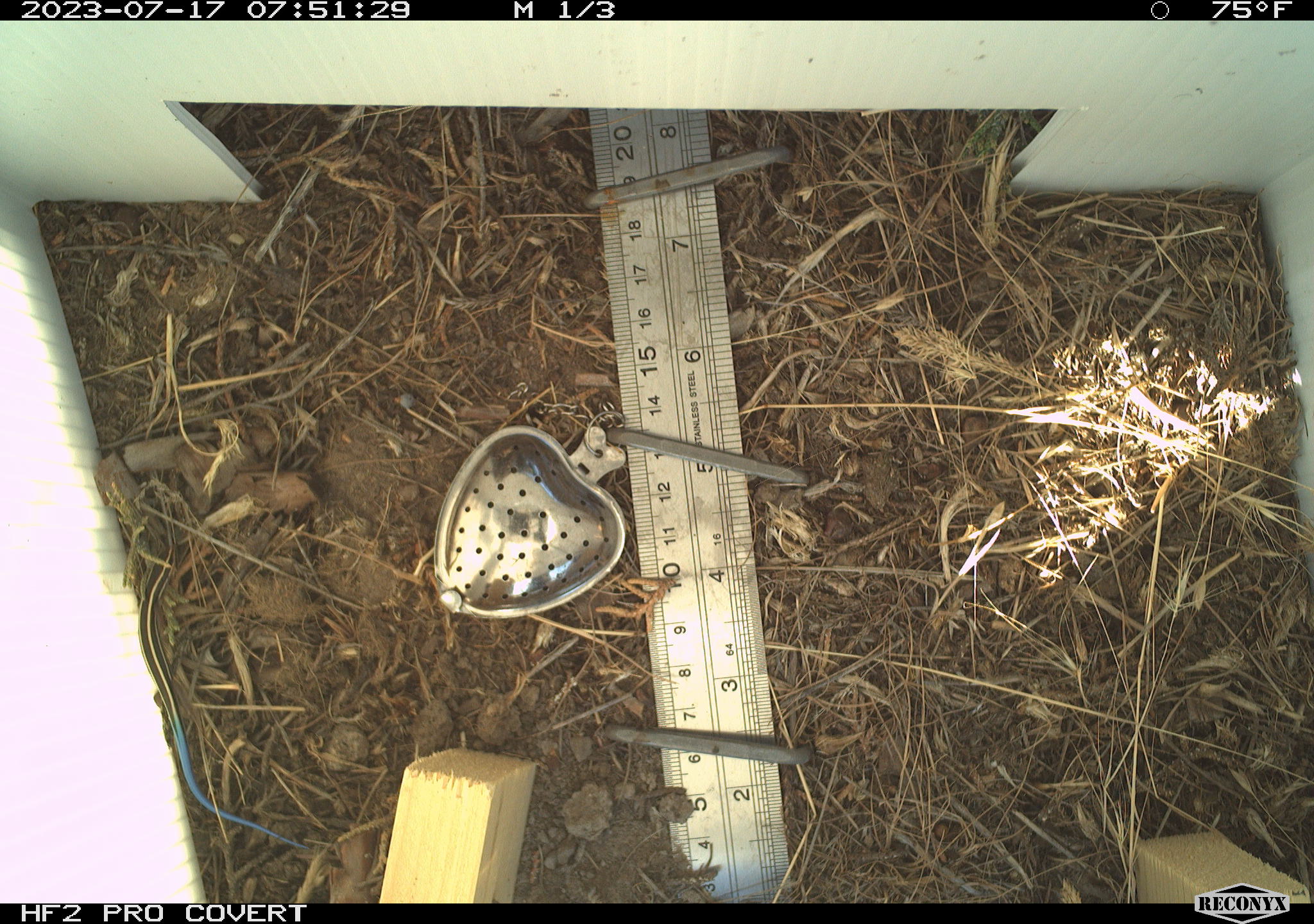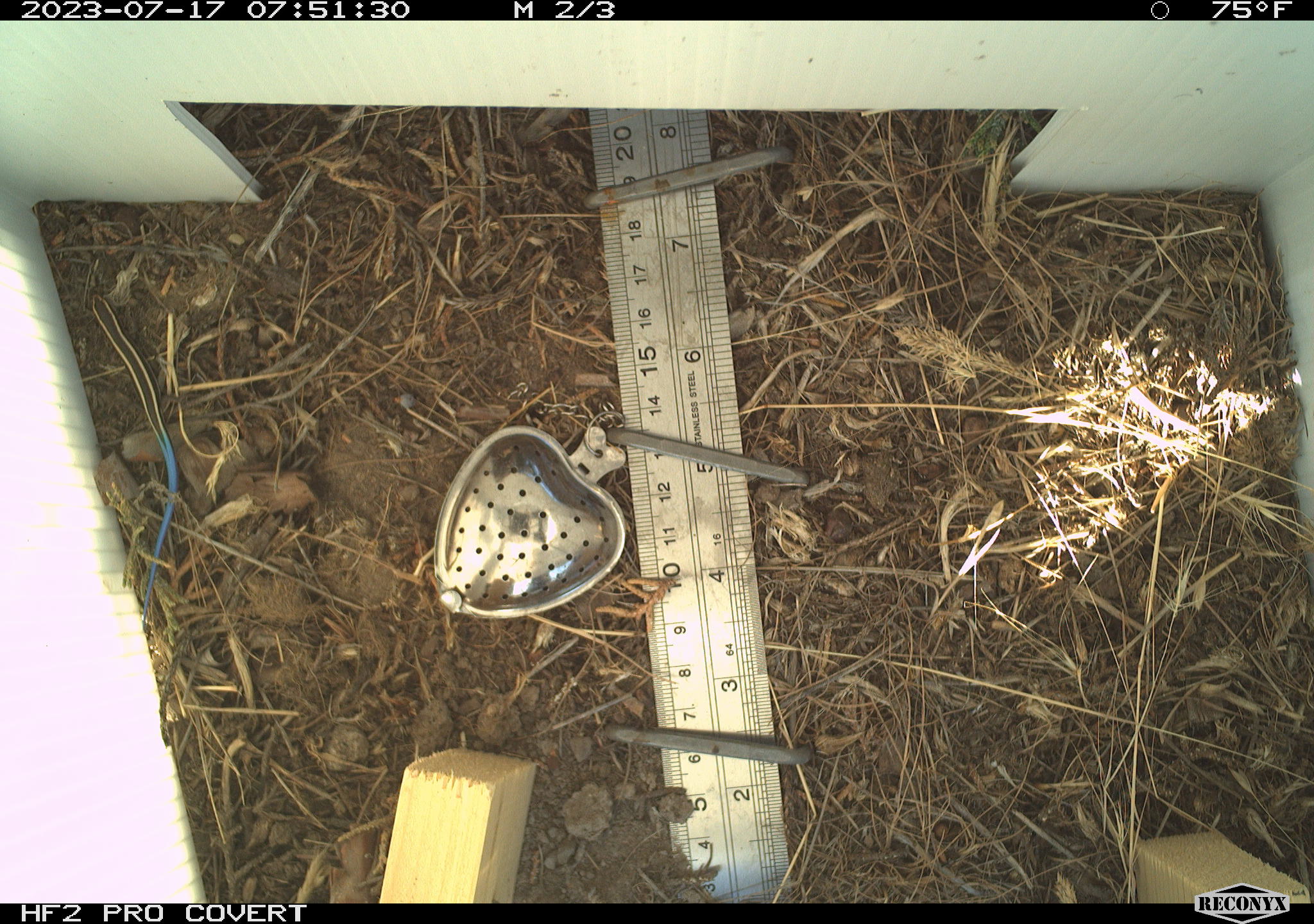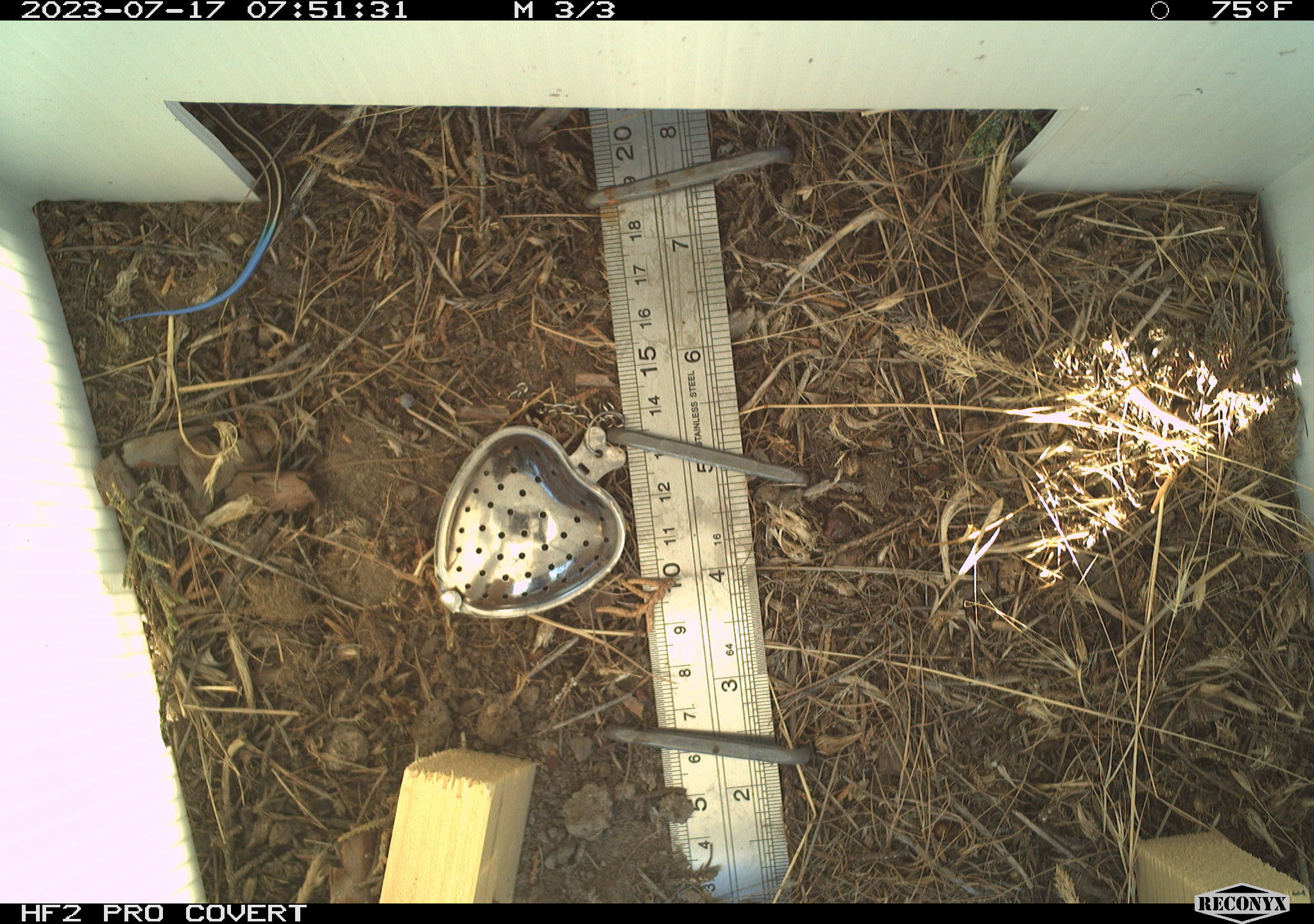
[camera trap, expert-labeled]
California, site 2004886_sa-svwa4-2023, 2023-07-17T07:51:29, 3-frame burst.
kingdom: Animalia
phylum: Chordata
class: Reptilia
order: Squamata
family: Scincidae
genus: Plestiodon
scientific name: Plestiodon skiltonianus skiltonianus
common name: skilton's skink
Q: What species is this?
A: Skilton's skink (Plestiodon skiltonianus skiltonianus).